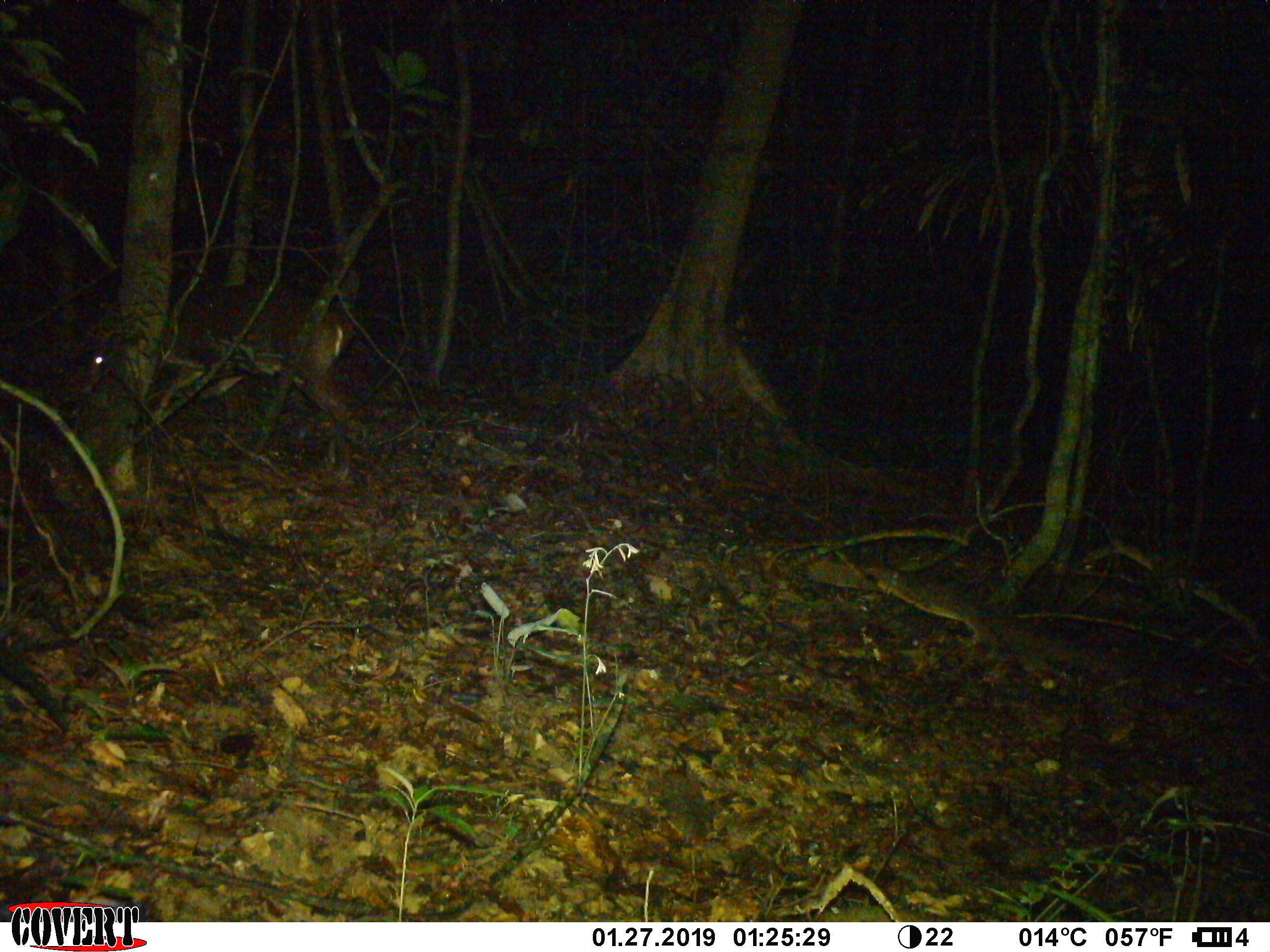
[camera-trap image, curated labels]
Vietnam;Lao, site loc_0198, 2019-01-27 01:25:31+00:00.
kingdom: Animalia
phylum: Chordata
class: Mammalia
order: Artiodactyla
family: Cervidae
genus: Muntiacus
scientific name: Muntiacus vuquangensis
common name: large-antlered muntjac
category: large antlered muntjac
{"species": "large antlered muntjac (large-antlered muntjac) (Muntiacus vuquangensis)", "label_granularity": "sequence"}